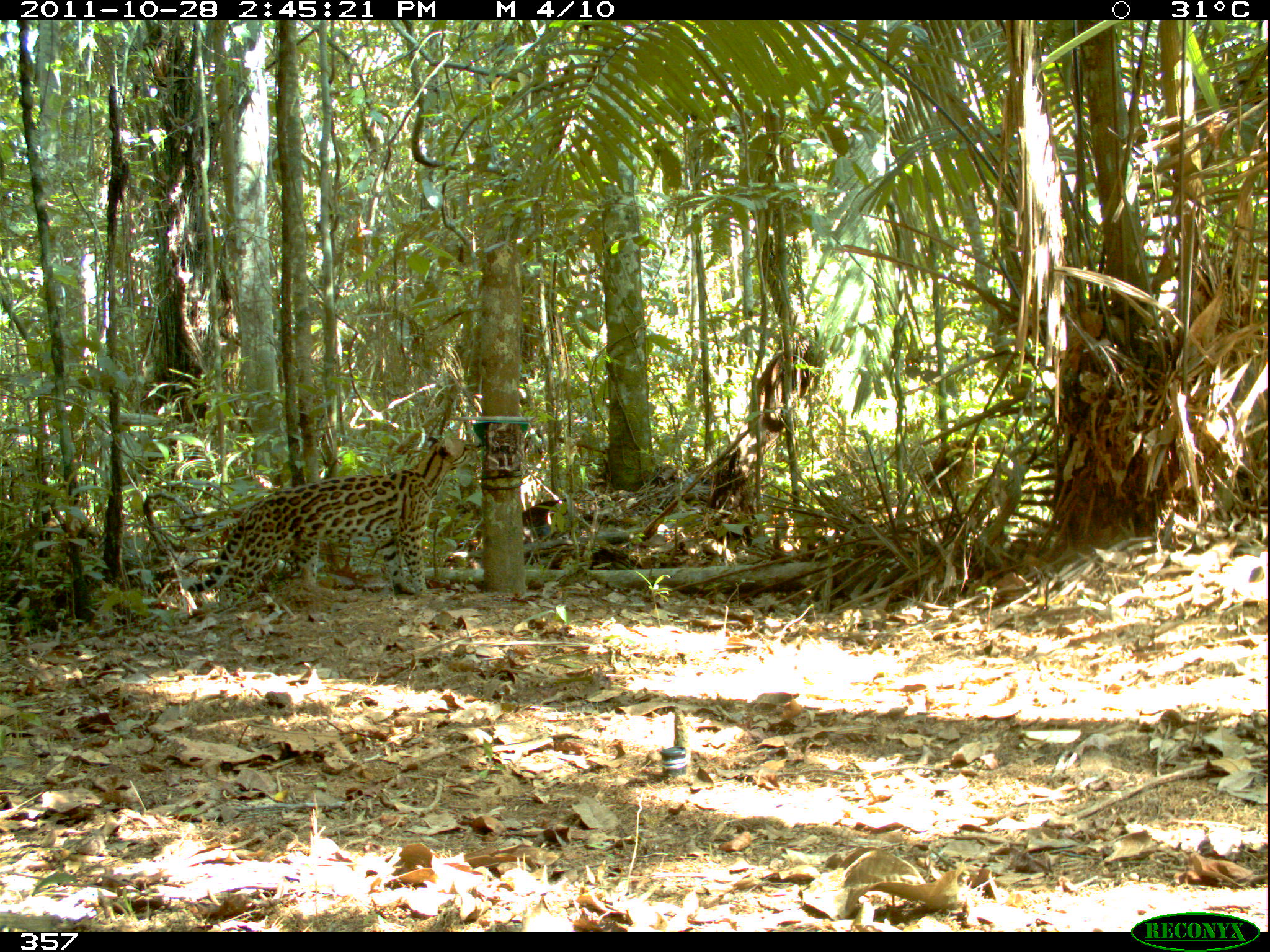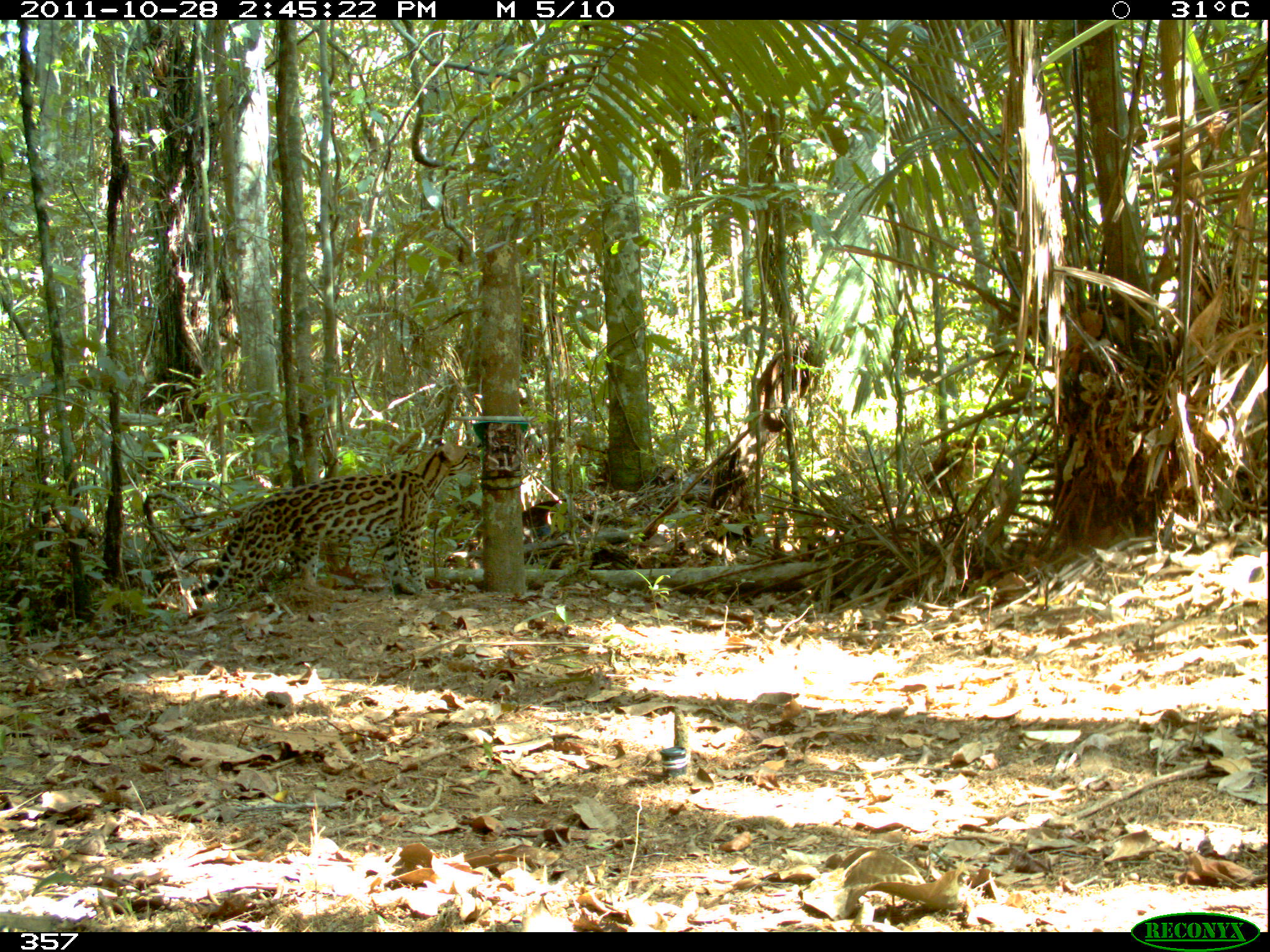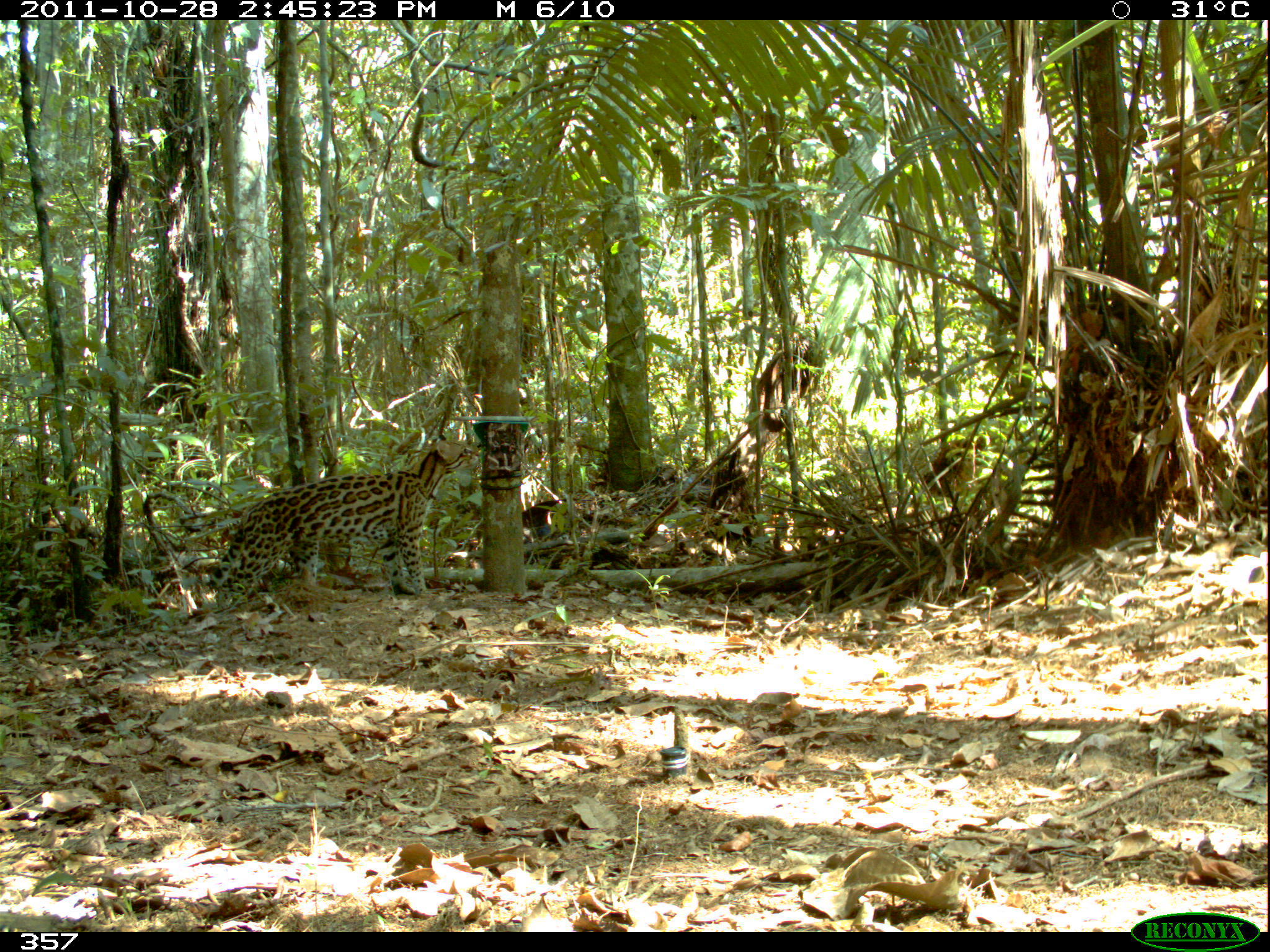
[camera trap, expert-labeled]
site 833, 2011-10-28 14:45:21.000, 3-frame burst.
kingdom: Animalia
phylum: Chordata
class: Mammalia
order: Carnivora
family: Felidae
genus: Leopardus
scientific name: Leopardus pardalis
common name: ocelot